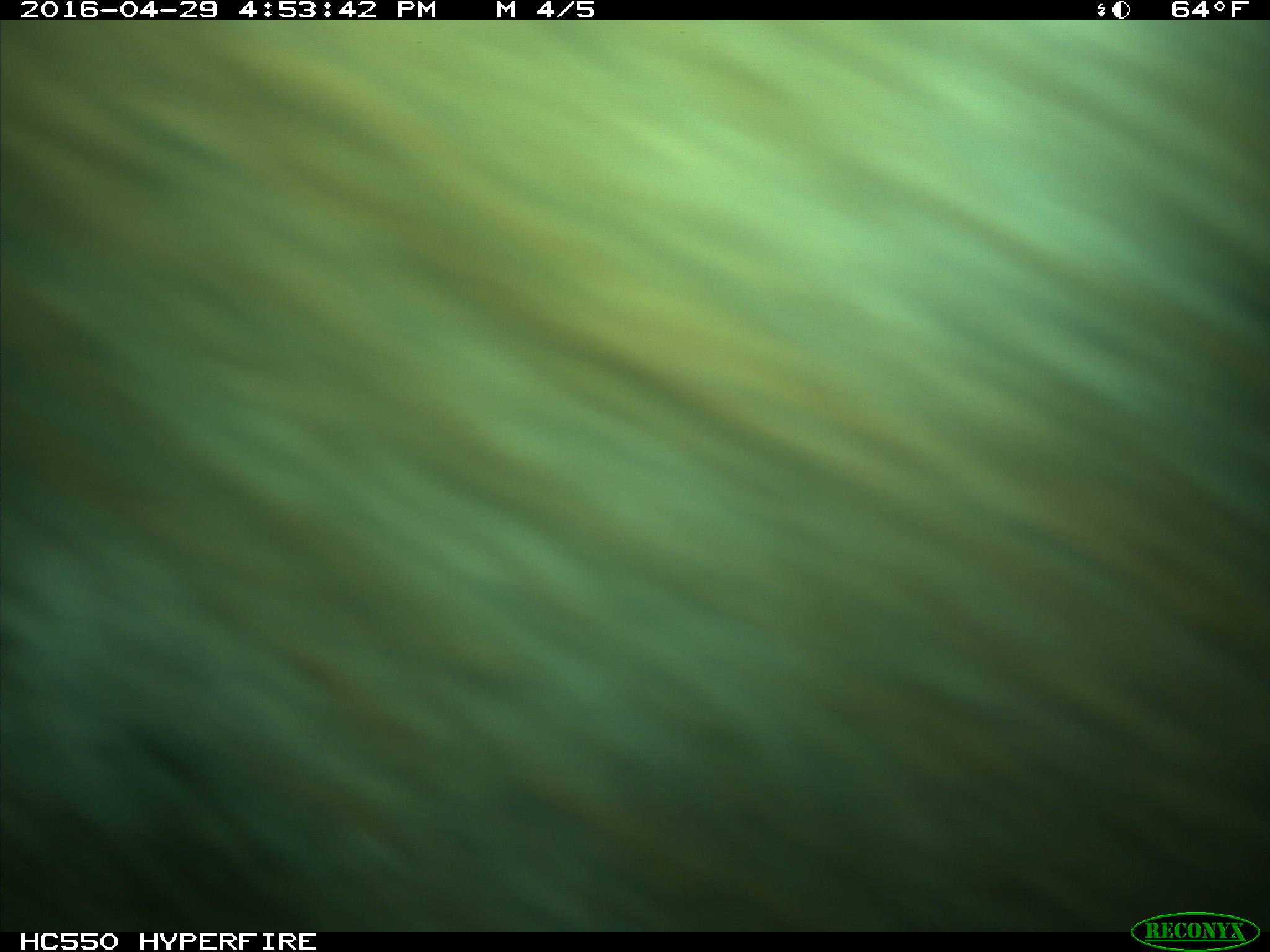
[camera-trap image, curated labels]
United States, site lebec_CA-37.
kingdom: Animalia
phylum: Chordata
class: Mammalia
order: Artiodactyla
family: Bovidae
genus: Bos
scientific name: Bos taurus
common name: domestic cow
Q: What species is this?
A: Bos taurus (domestic cow).